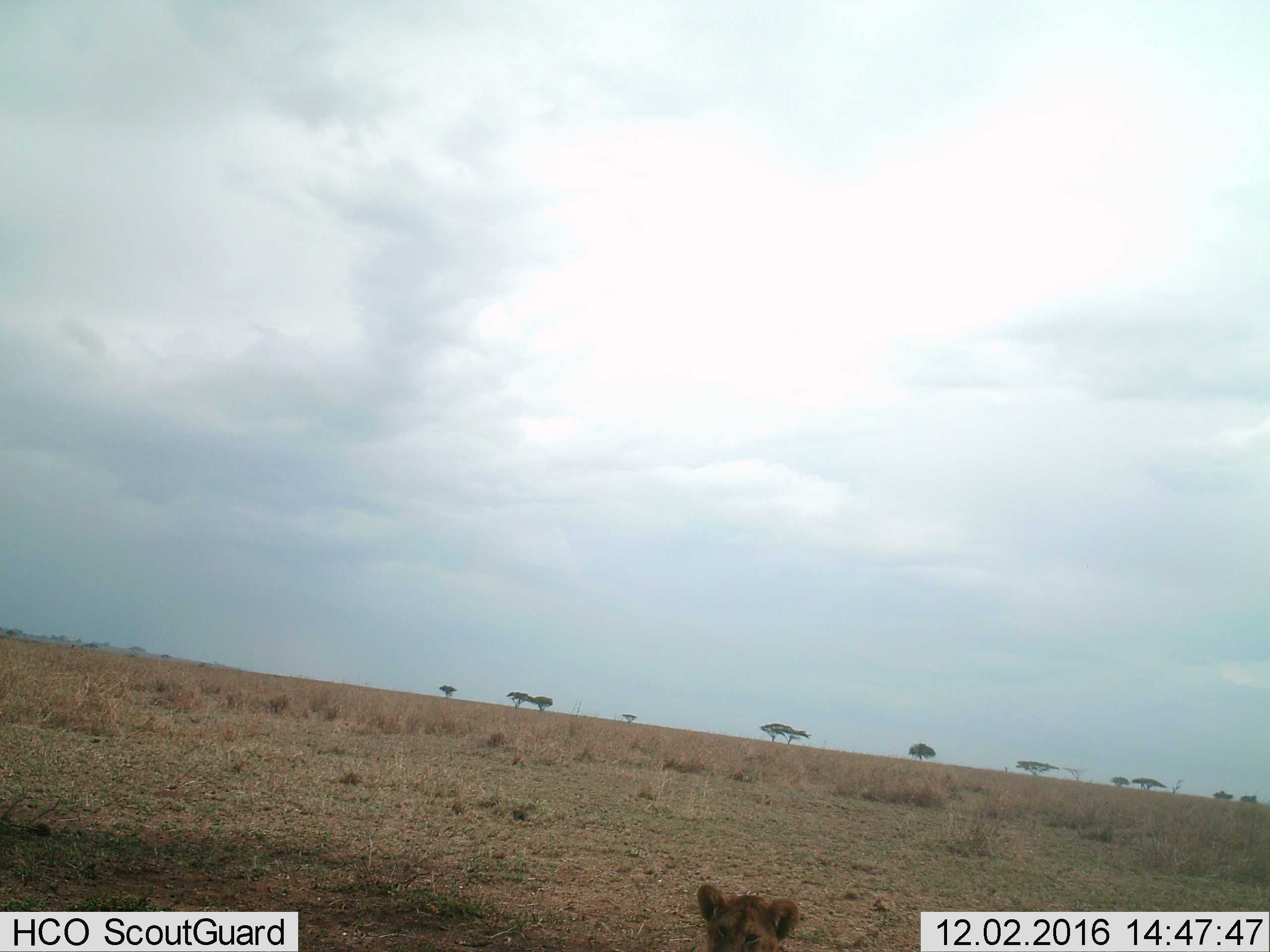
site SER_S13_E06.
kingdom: Animalia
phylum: Chordata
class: Mammalia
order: Carnivora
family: Felidae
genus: Panthera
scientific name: Panthera leo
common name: lion cub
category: lioncub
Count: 1.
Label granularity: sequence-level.